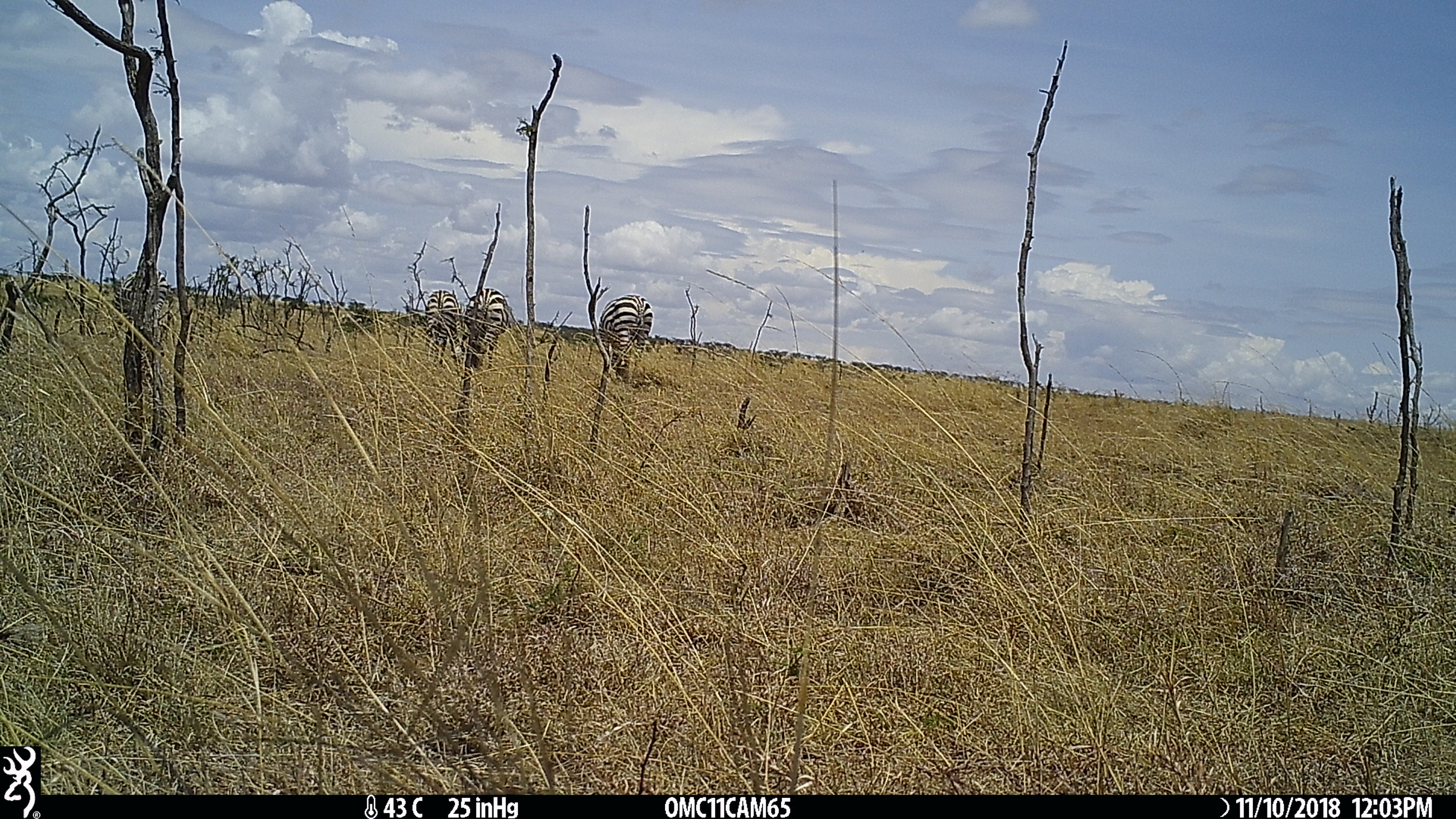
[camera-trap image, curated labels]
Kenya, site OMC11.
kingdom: Animalia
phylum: Chordata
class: Mammalia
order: Perissodactyla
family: Equidae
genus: Equus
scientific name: Equus quagga burchellii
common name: burchell's zebra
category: zebra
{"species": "zebra (burchell's zebra) (Equus quagga burchellii)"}